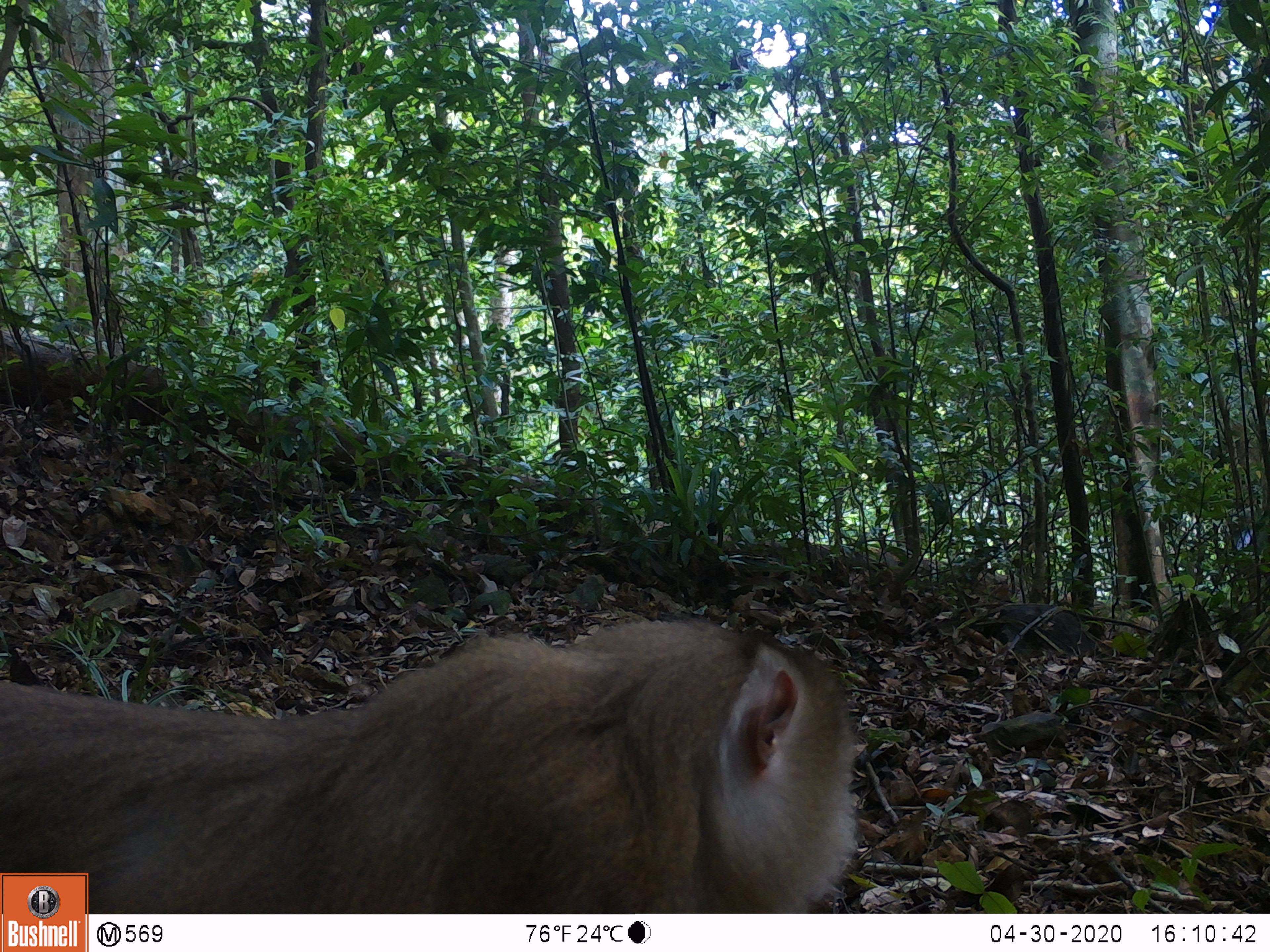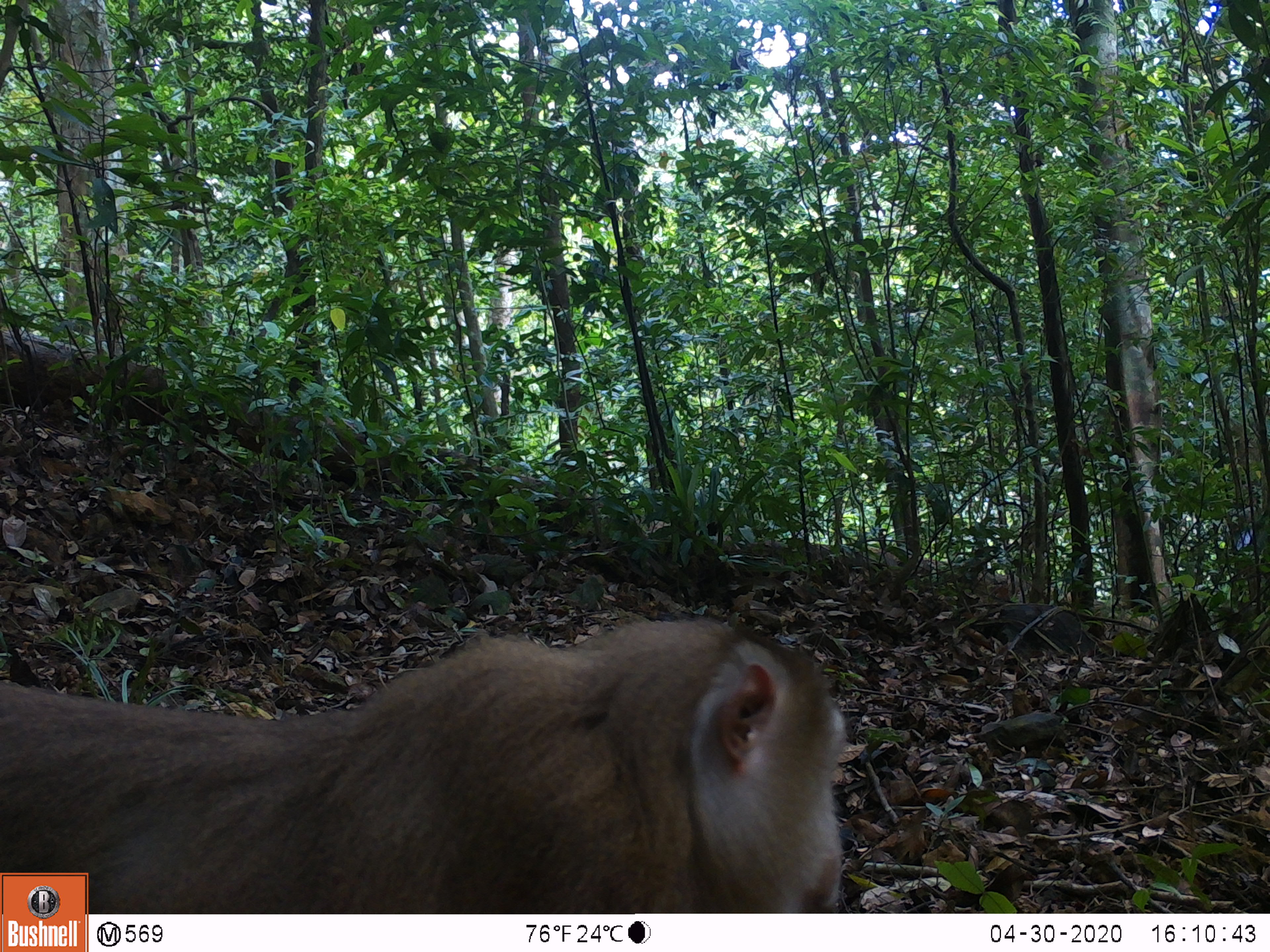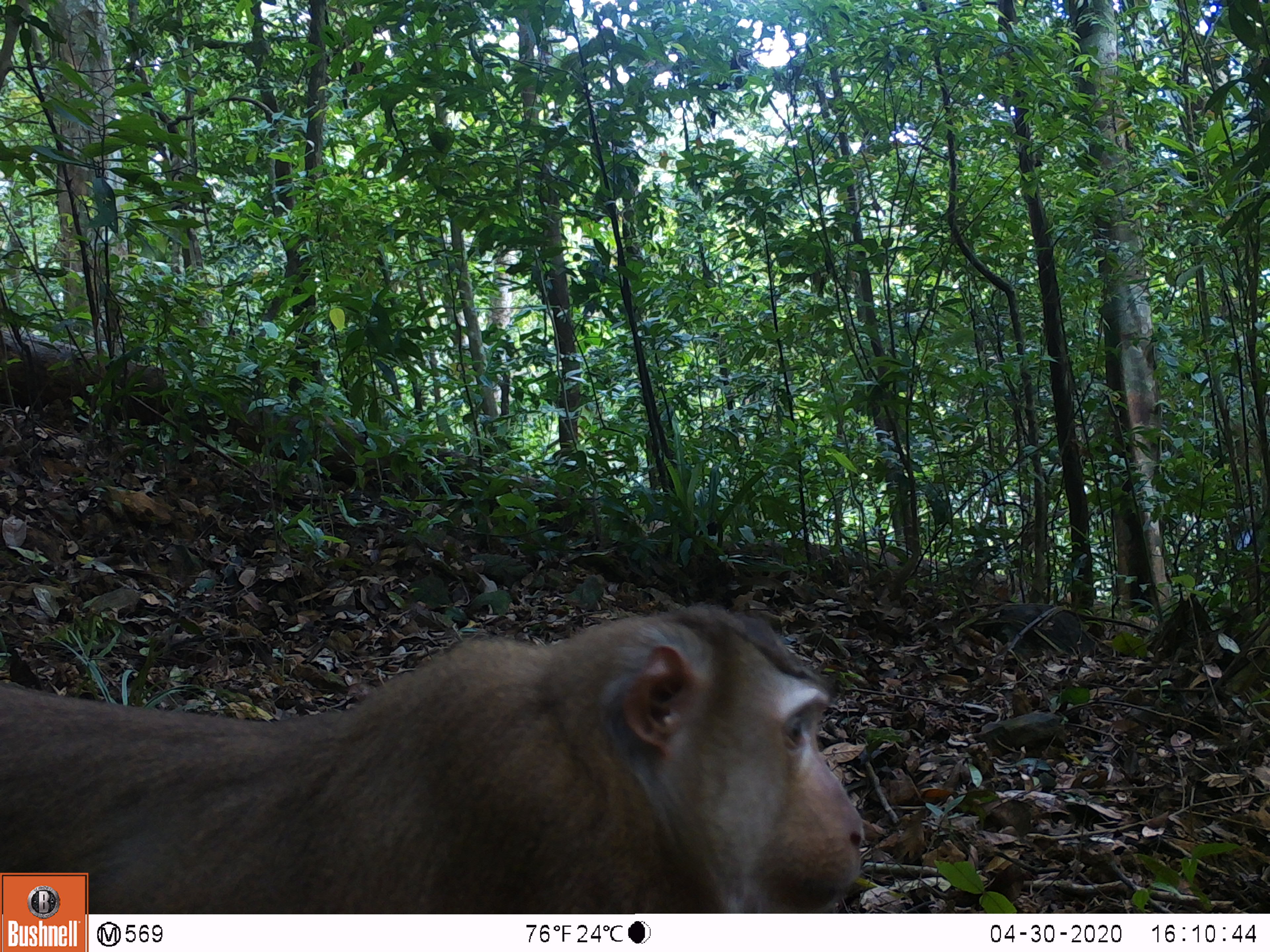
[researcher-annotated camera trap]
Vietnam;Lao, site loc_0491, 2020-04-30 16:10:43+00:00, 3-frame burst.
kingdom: Animalia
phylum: Chordata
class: Mammalia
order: Primates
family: Cercopithecidae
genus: Macaca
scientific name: Macaca nemestrina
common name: pig-tailed macaque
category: pig tailed macaque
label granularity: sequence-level